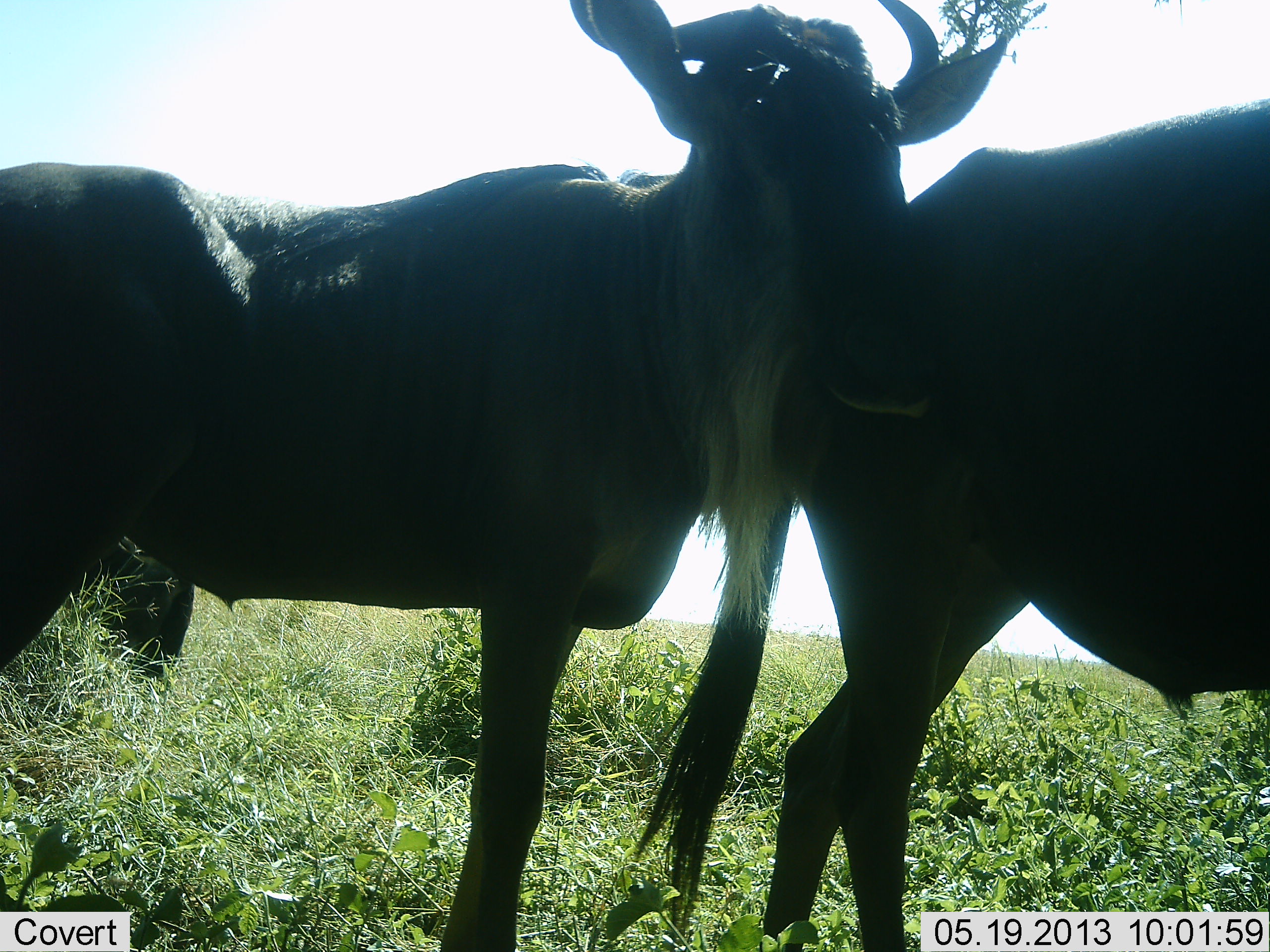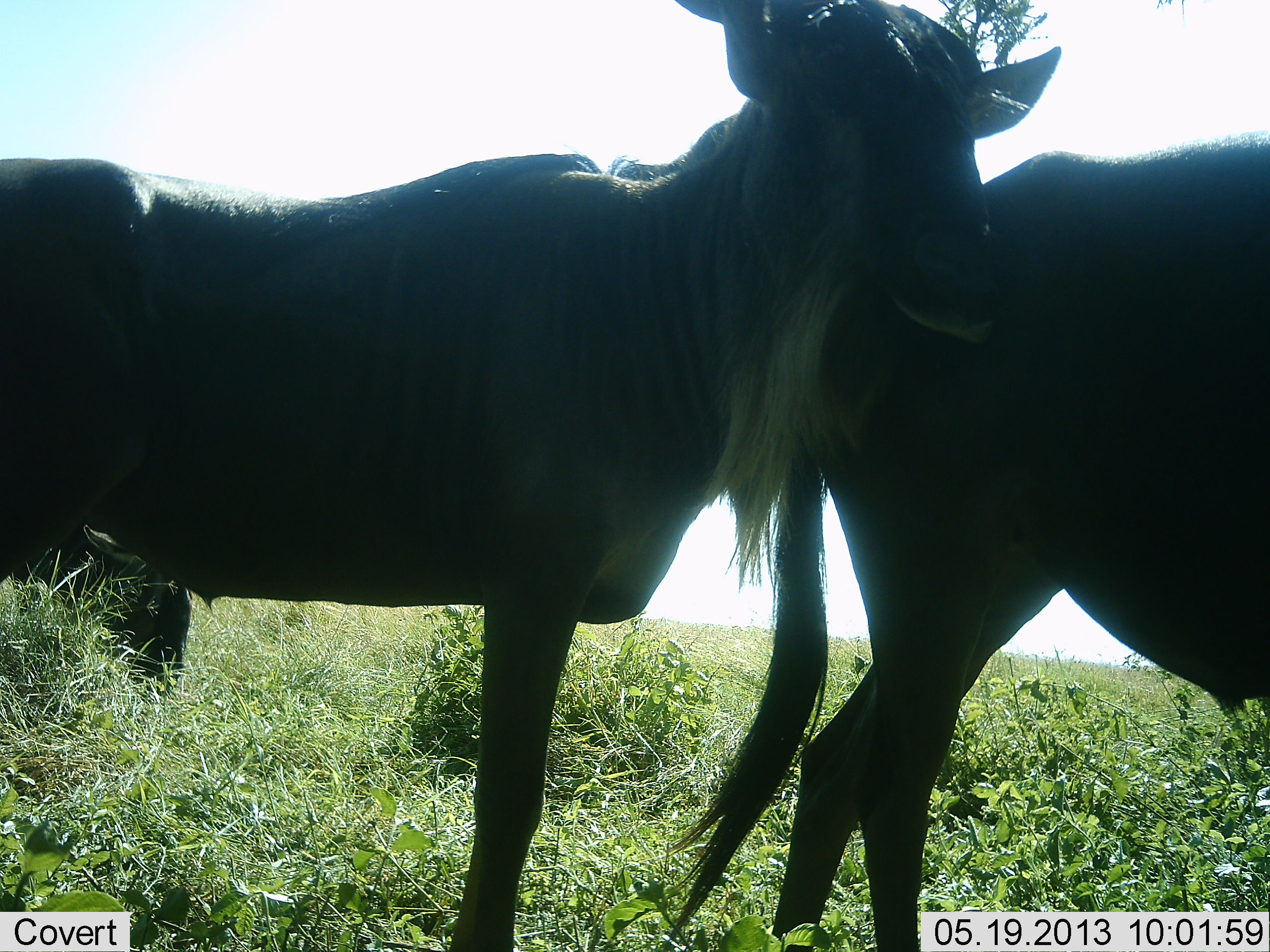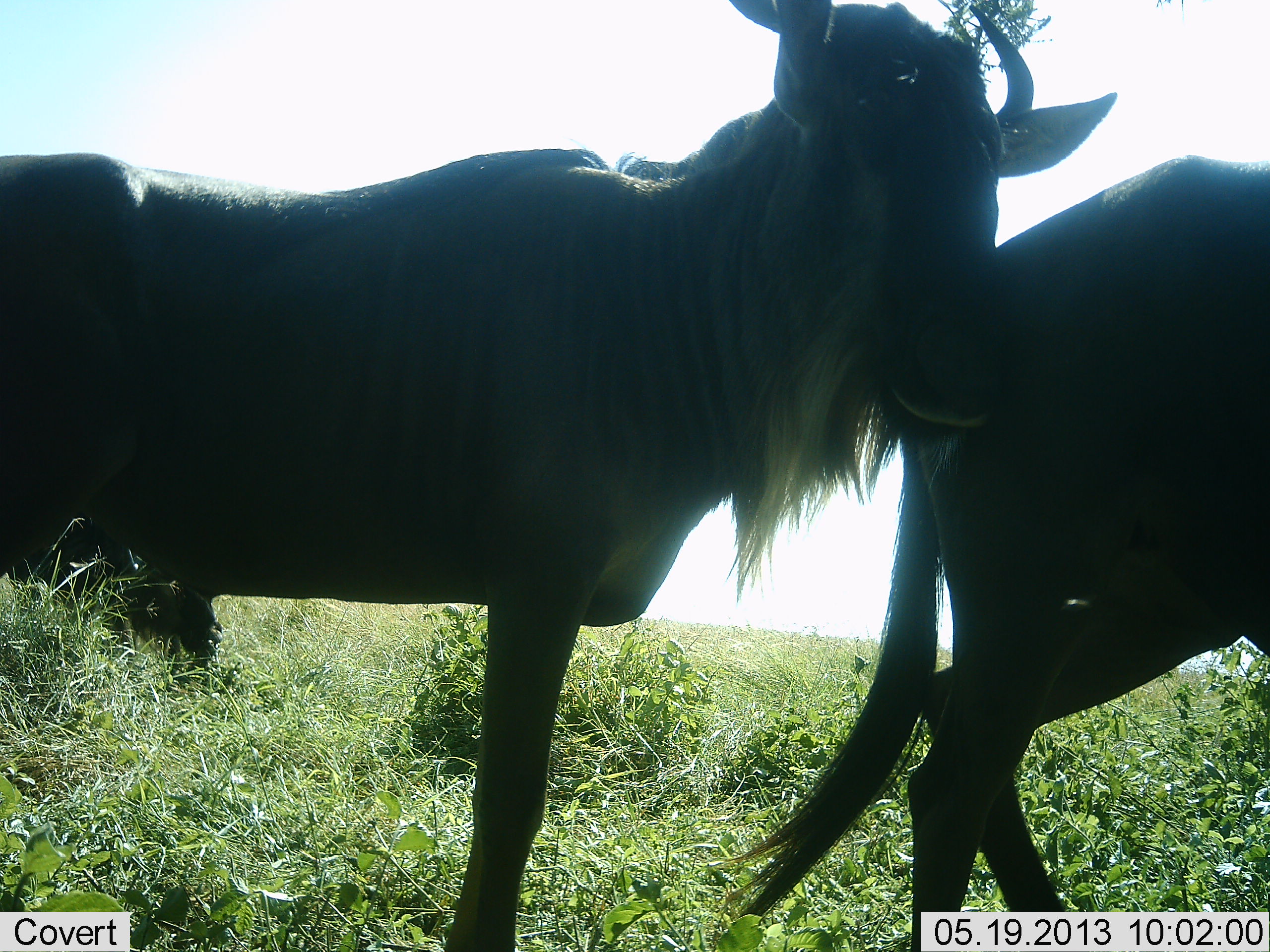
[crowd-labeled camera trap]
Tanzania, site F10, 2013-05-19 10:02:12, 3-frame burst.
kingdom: Animalia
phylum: Chordata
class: Mammalia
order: Artiodactyla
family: Bovidae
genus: Connochaetes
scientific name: Connochaetes taurinus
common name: blue wildebeest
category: wildebeest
Wildebeest (blue wildebeest) (Connochaetes taurinus), count 3. Behavior (volunteer vote fractions): standing 80%, resting 10%, moving 20%, interacting 40%. Young present (vote fraction): 10%. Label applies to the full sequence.